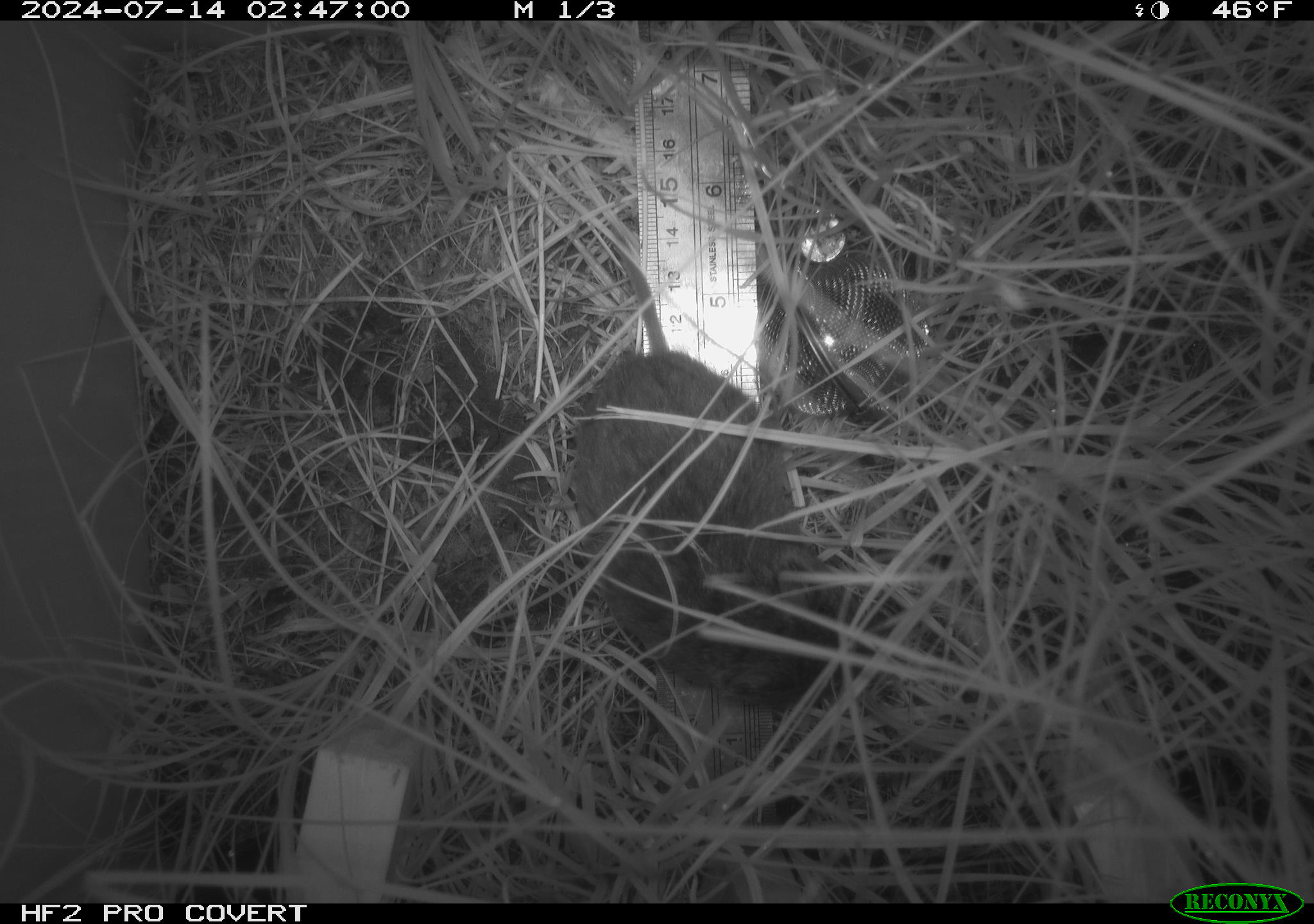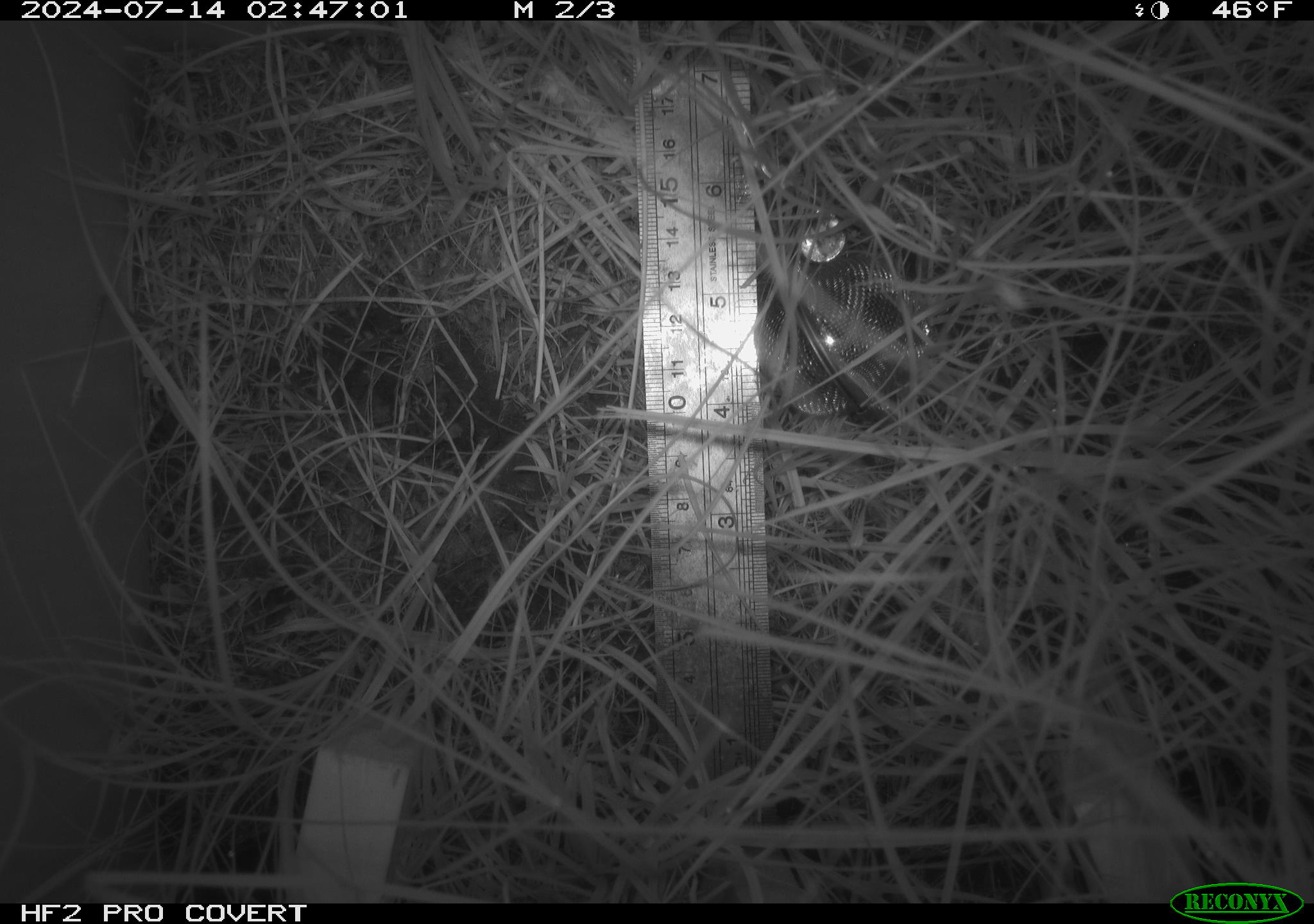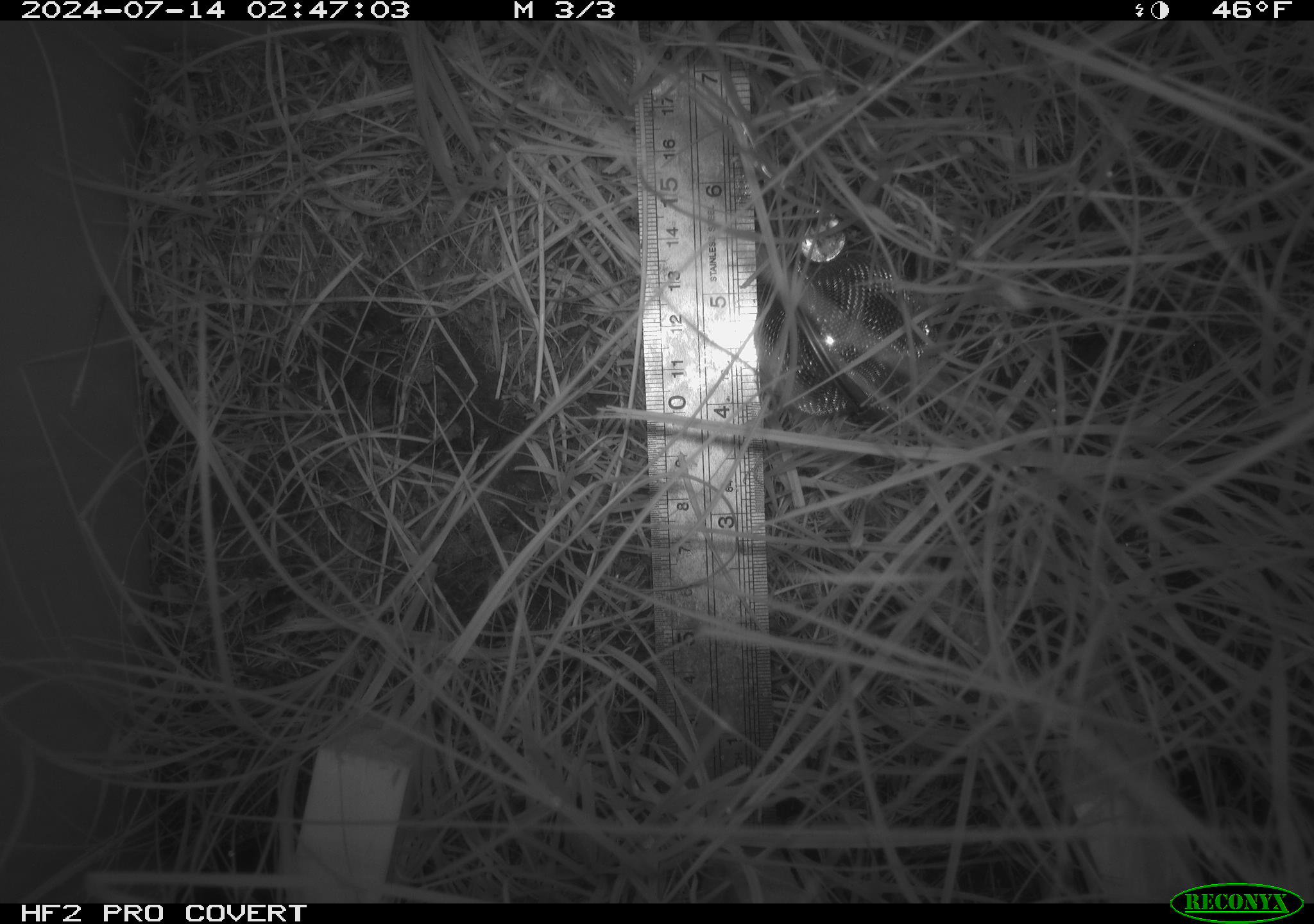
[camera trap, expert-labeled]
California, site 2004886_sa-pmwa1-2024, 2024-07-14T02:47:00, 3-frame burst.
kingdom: Animalia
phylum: Chordata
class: Mammalia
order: Rodentia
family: Cricetidae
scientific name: Arvicolinae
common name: voles, lemmings, and muskrats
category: arvicolinae subfamily